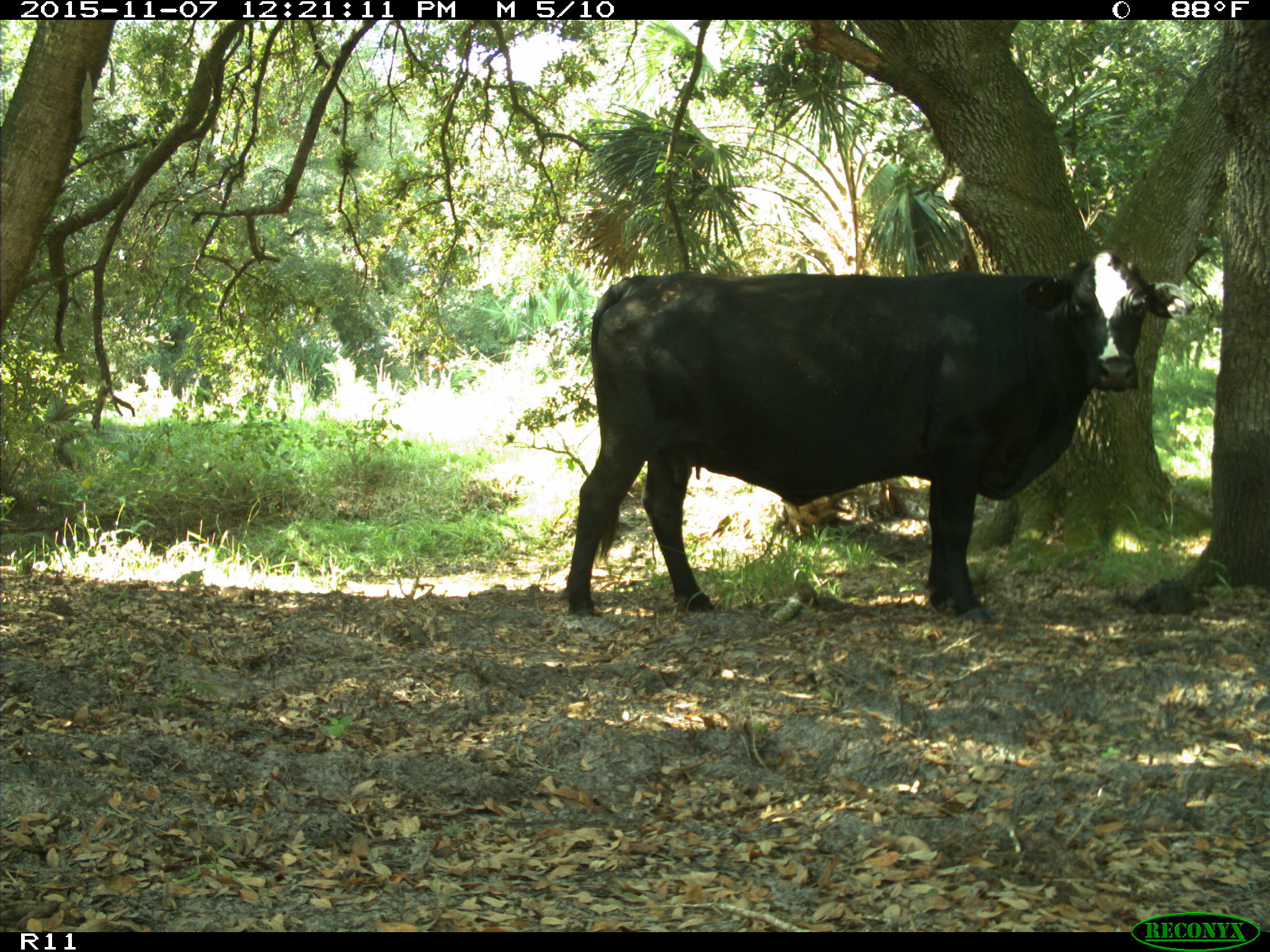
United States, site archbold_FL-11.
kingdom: Animalia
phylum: Chordata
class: Mammalia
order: Artiodactyla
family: Bovidae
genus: Bos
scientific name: Bos taurus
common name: domestic cow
Bos taurus (domestic cow).